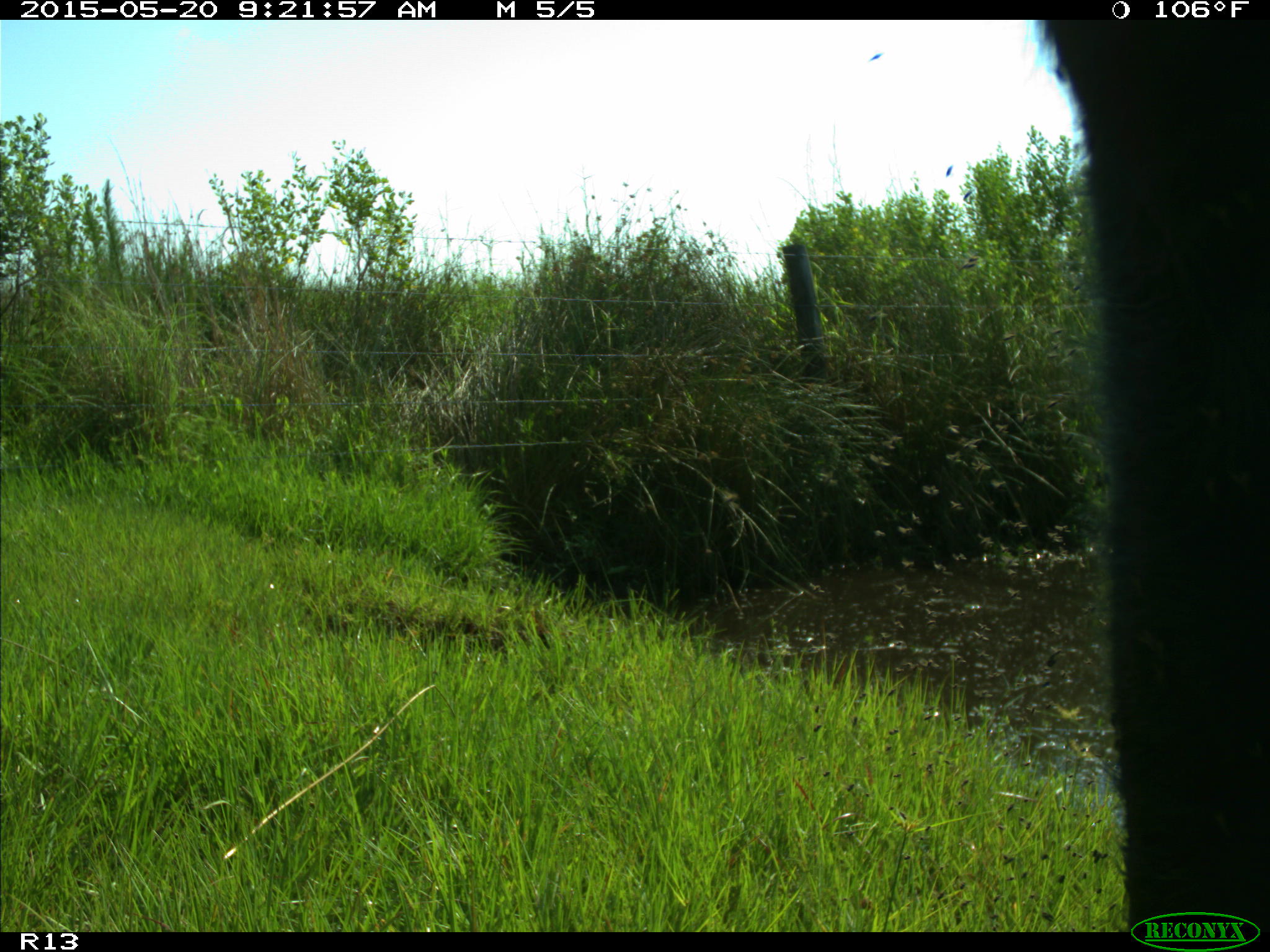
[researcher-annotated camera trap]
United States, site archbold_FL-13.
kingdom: Animalia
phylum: Chordata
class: Mammalia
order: Artiodactyla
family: Bovidae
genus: Bos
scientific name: Bos taurus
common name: domestic cow